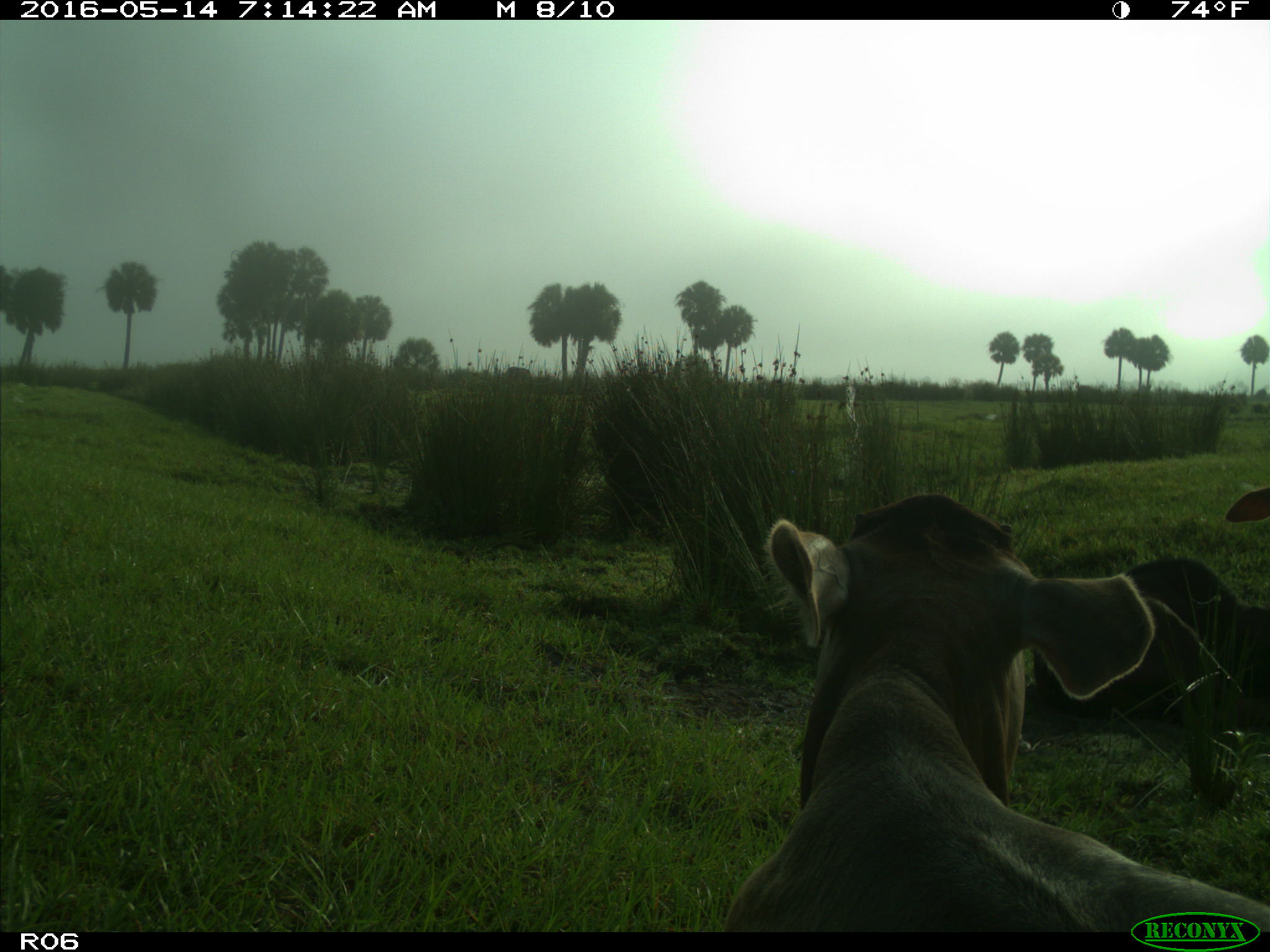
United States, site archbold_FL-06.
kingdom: Animalia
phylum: Chordata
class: Mammalia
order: Artiodactyla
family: Bovidae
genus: Bos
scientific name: Bos taurus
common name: domestic cow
Bos taurus (domestic cow).